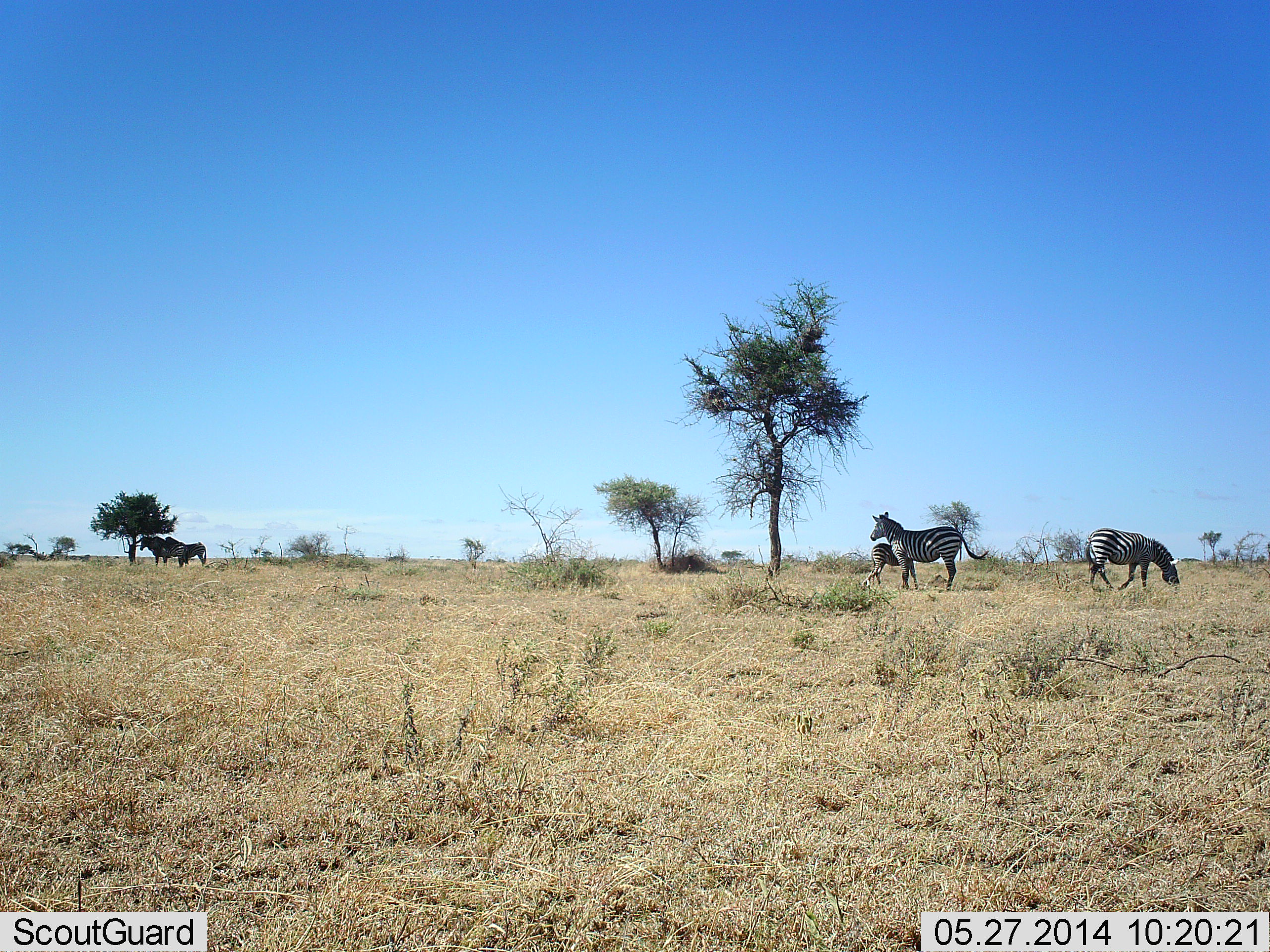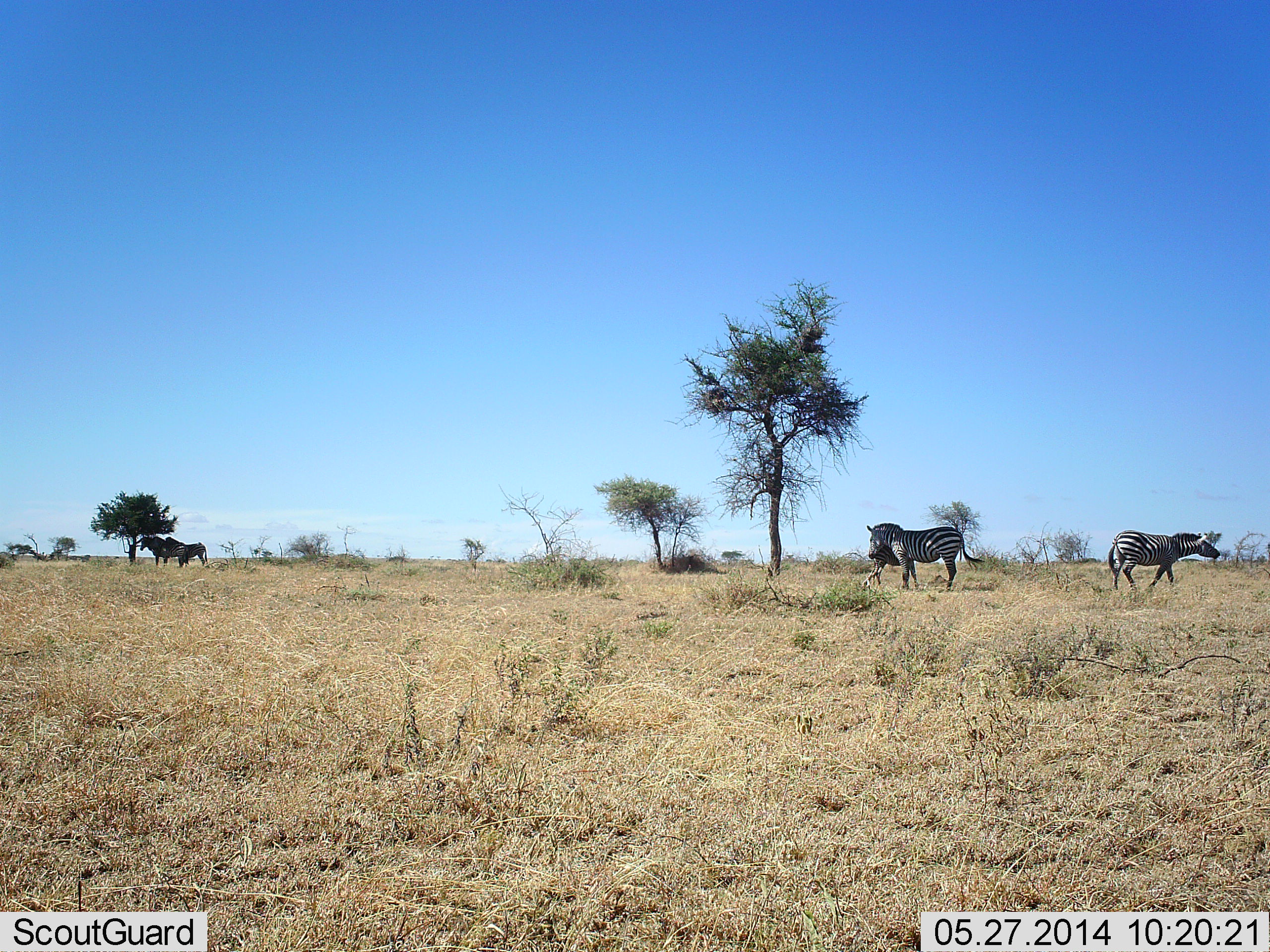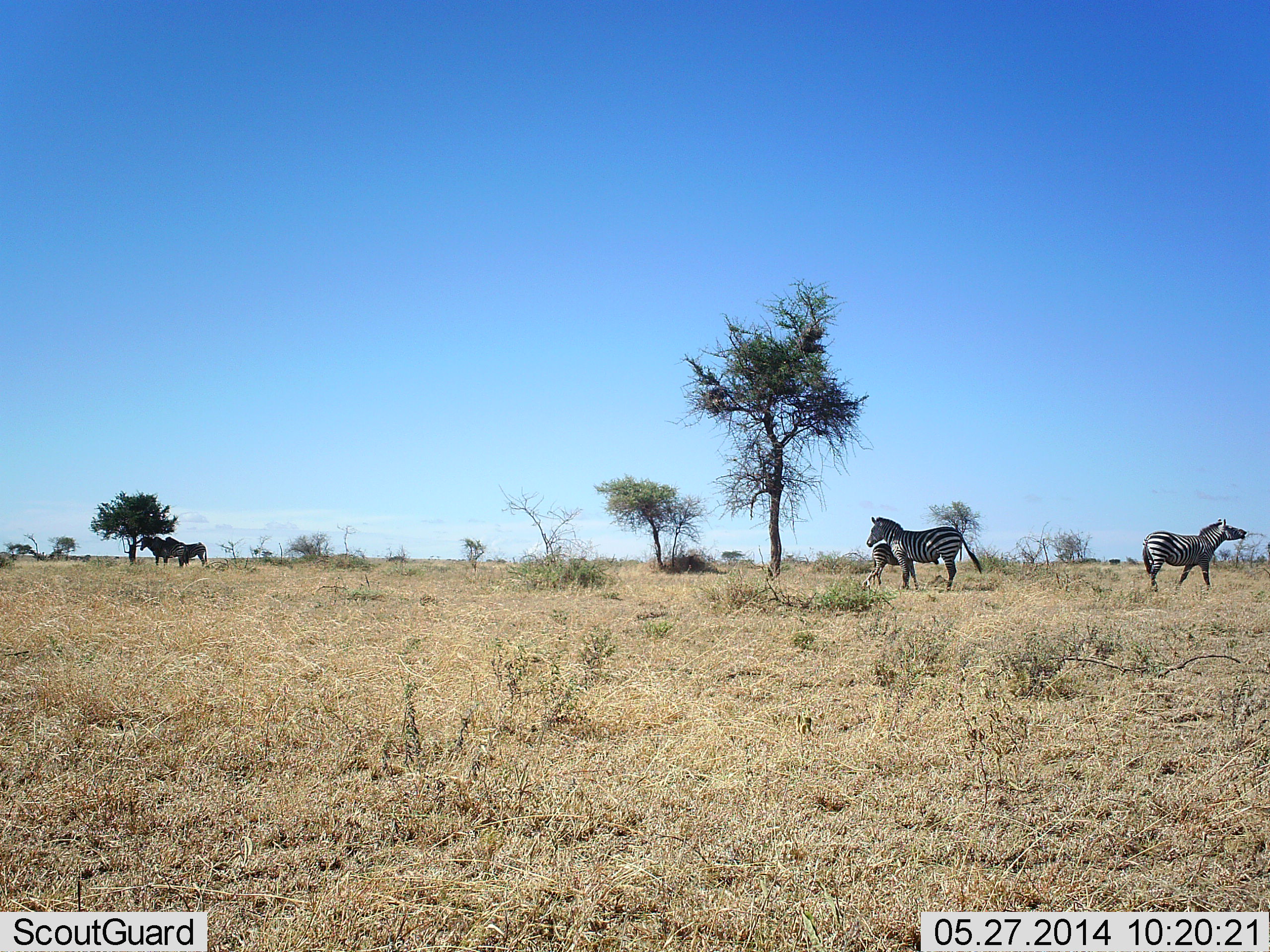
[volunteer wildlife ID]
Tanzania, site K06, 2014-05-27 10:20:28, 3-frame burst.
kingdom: Animalia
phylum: Chordata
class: Mammalia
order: Perissodactyla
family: Equidae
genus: Equus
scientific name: Equus quagga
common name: plains zebra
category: zebra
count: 5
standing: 100%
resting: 0%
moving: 64%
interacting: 0%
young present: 0%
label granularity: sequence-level